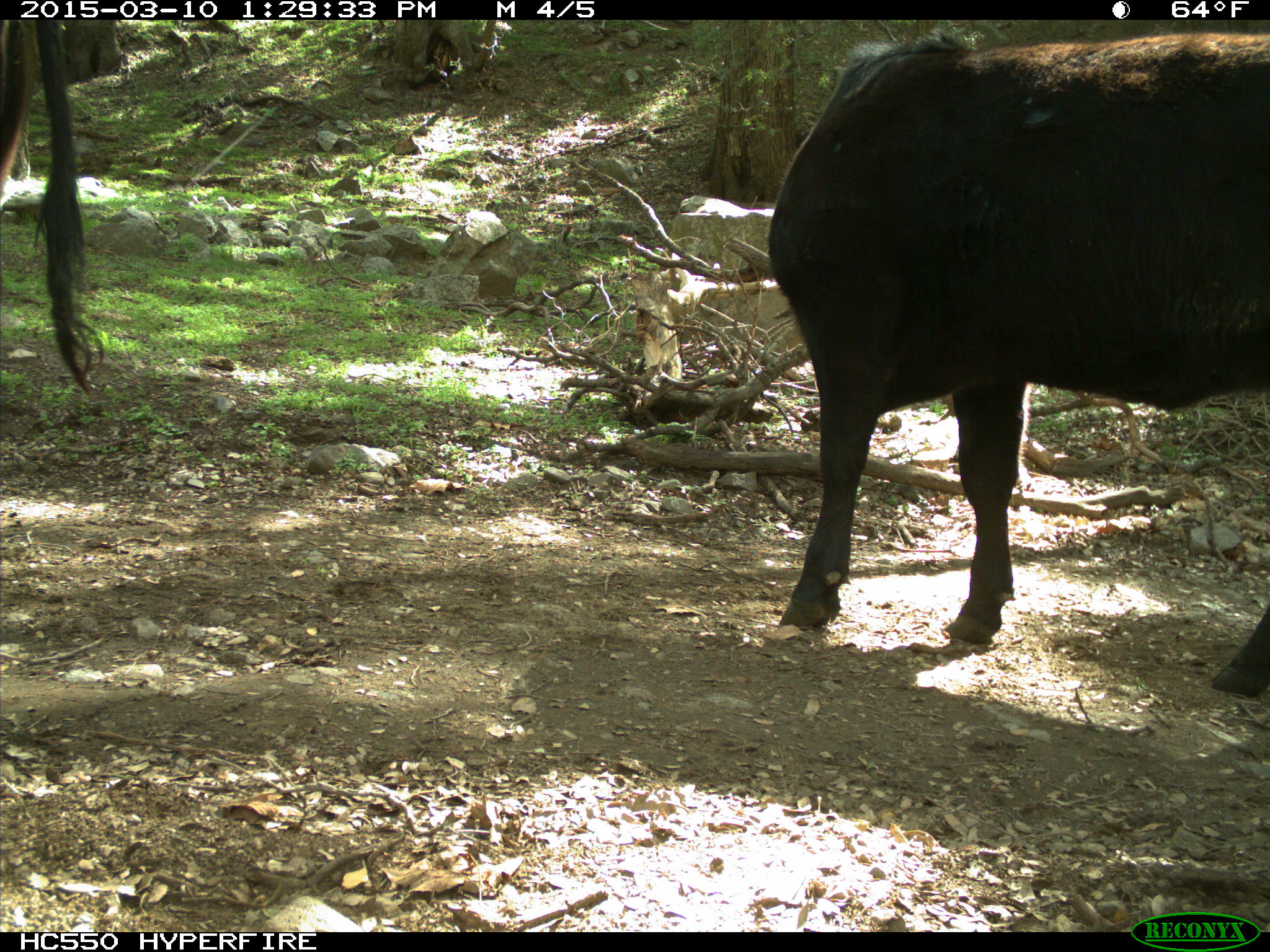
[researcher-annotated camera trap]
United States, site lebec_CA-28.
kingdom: Animalia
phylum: Chordata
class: Mammalia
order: Artiodactyla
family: Bovidae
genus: Bos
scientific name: Bos taurus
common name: domestic cow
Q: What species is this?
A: Bos taurus (domestic cow).